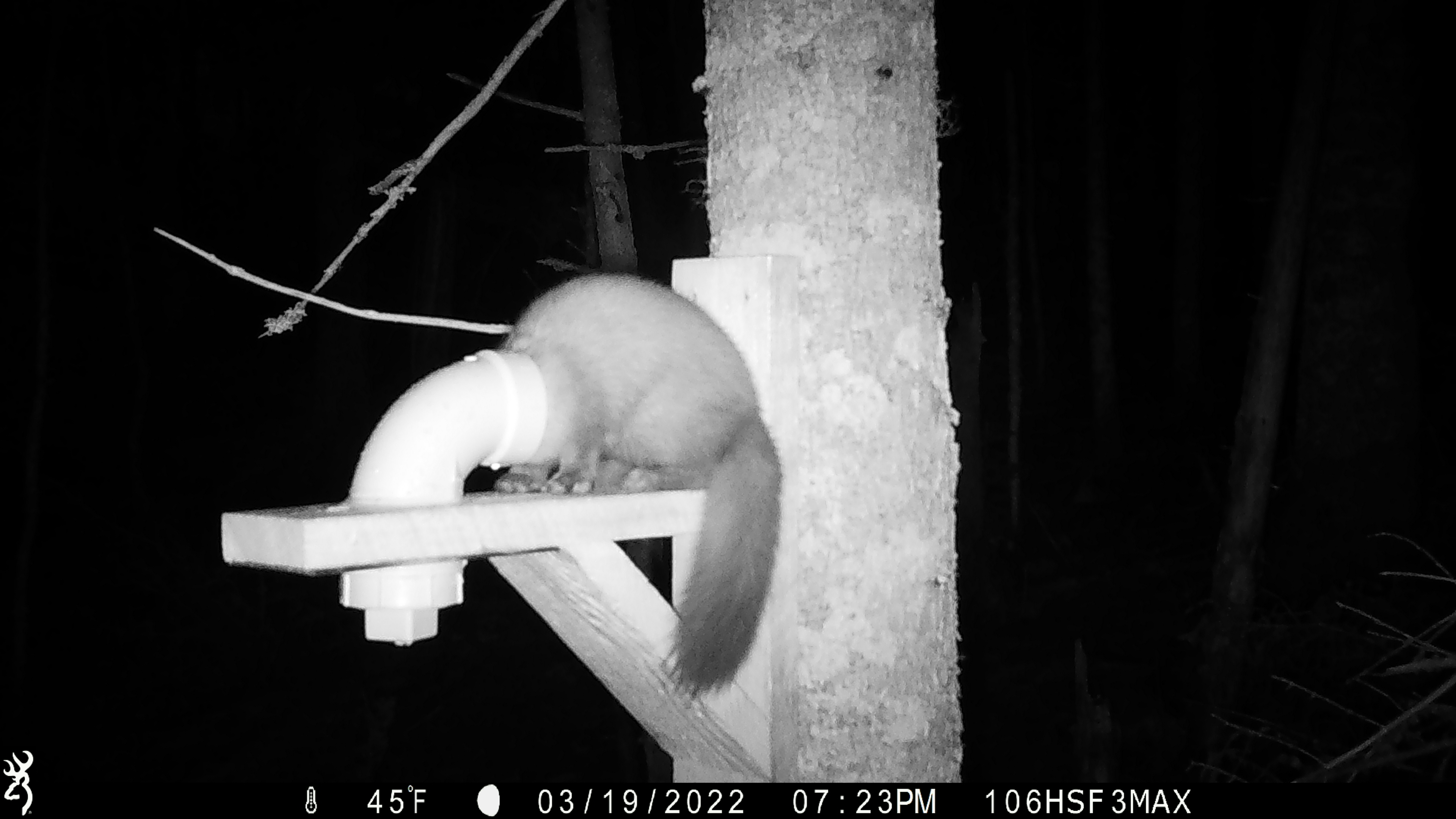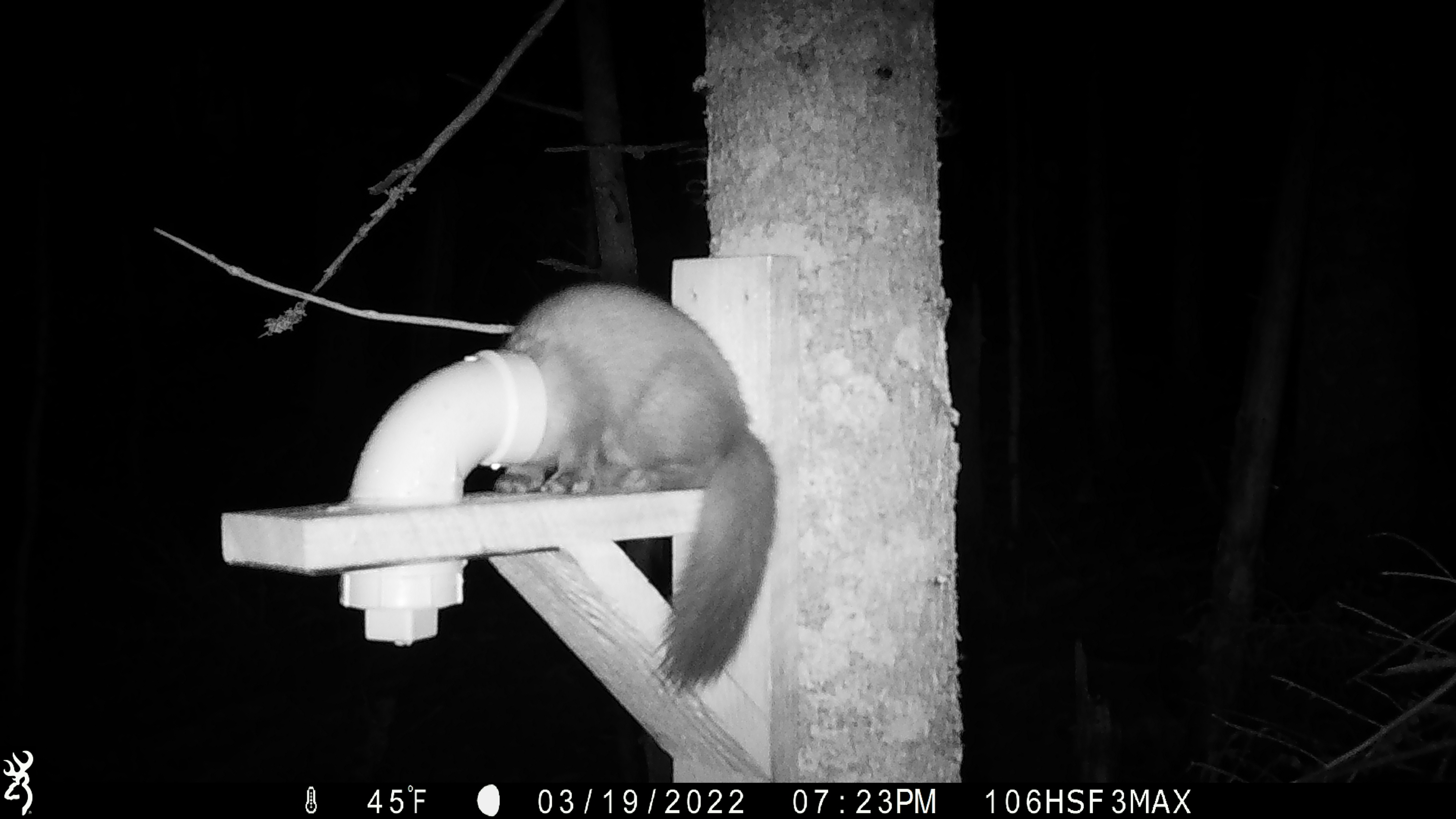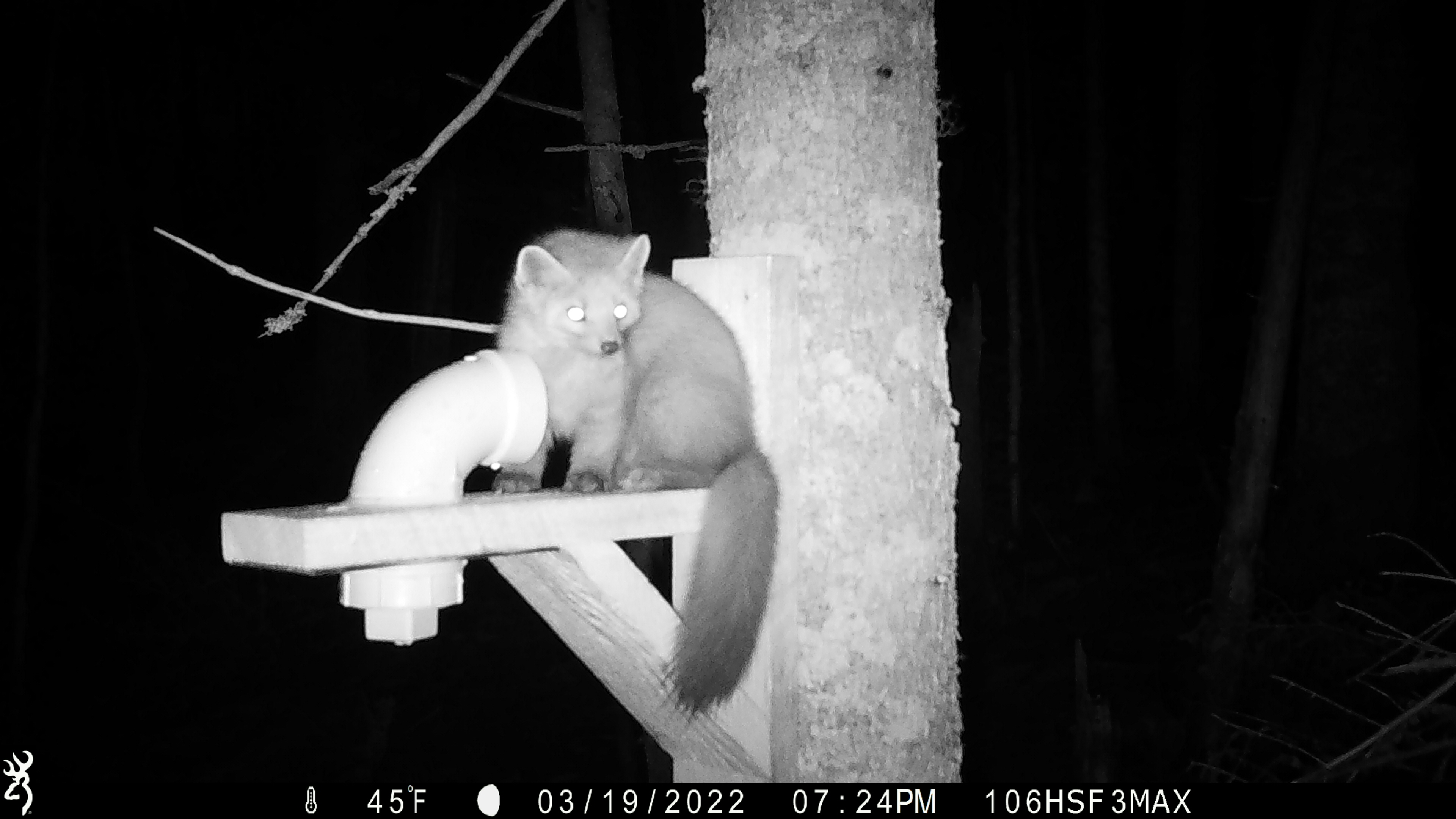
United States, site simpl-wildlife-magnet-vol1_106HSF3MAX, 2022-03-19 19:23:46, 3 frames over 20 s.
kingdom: Animalia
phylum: Chordata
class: Mammalia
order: Carnivora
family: Mustelidae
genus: Martes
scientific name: Martes americana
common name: american marten